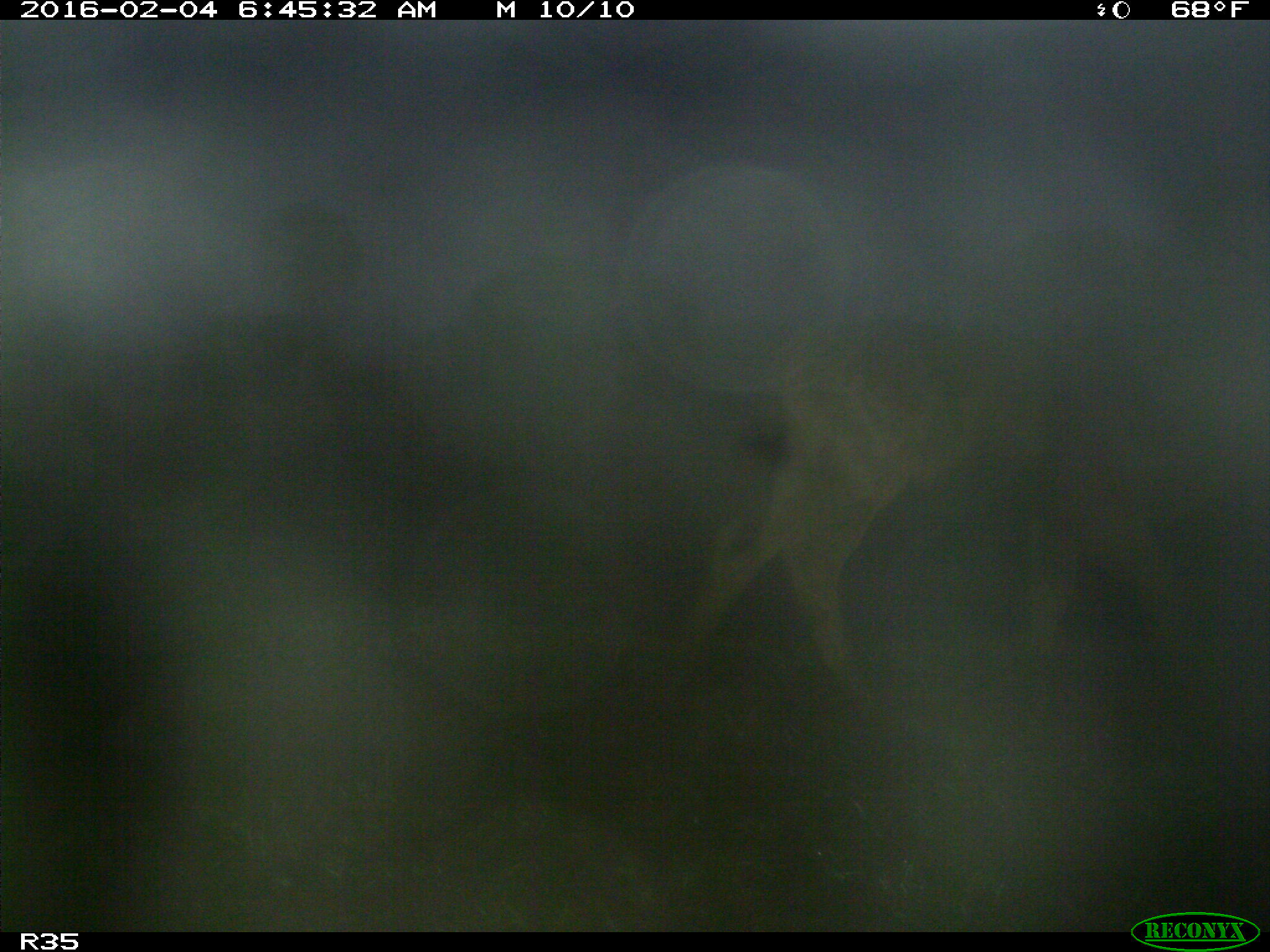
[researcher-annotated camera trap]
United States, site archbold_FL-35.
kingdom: Animalia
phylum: Chordata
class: Mammalia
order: Artiodactyla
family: Bovidae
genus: Bos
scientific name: Bos taurus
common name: domestic cow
Bos taurus (domestic cow).